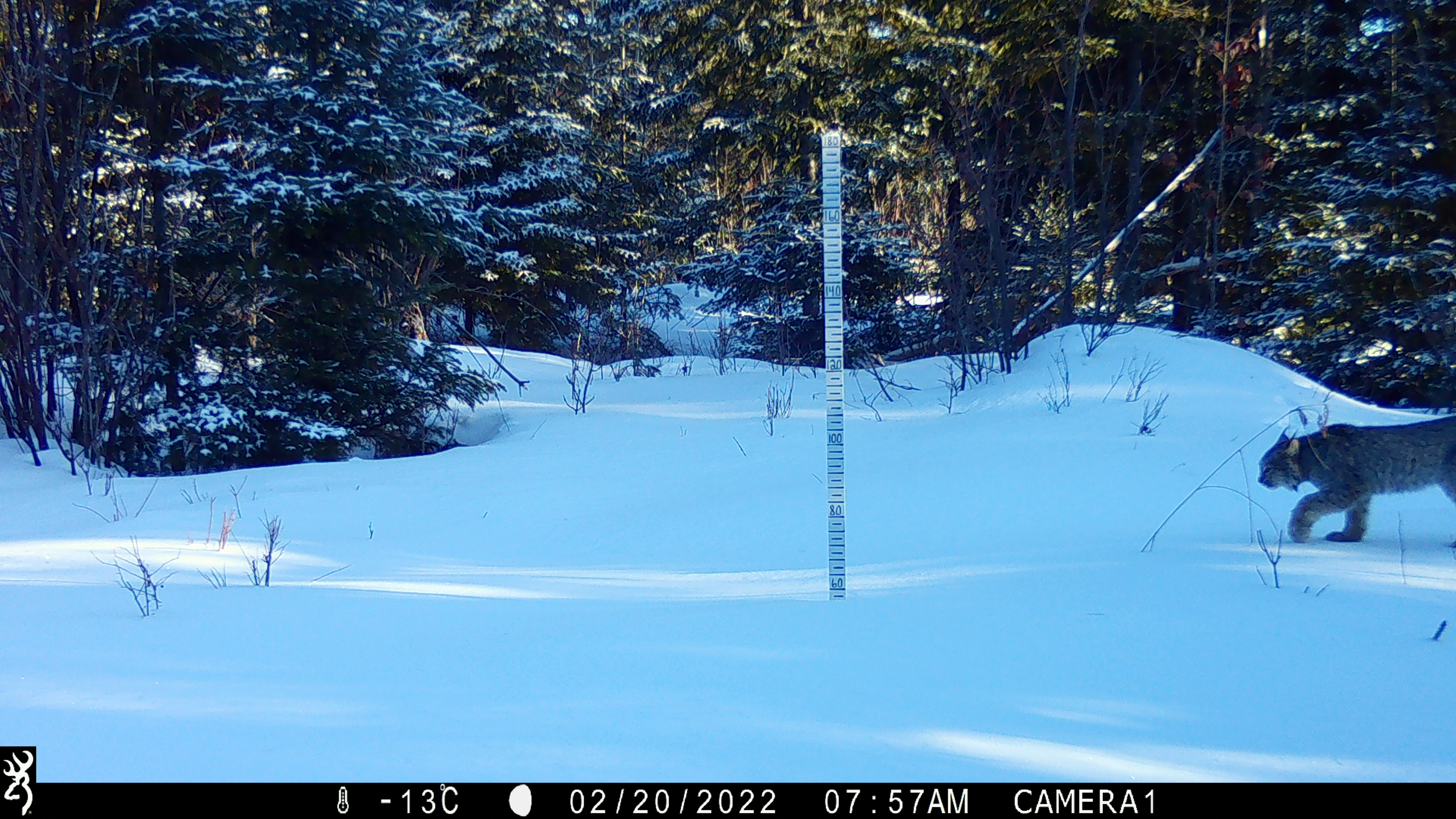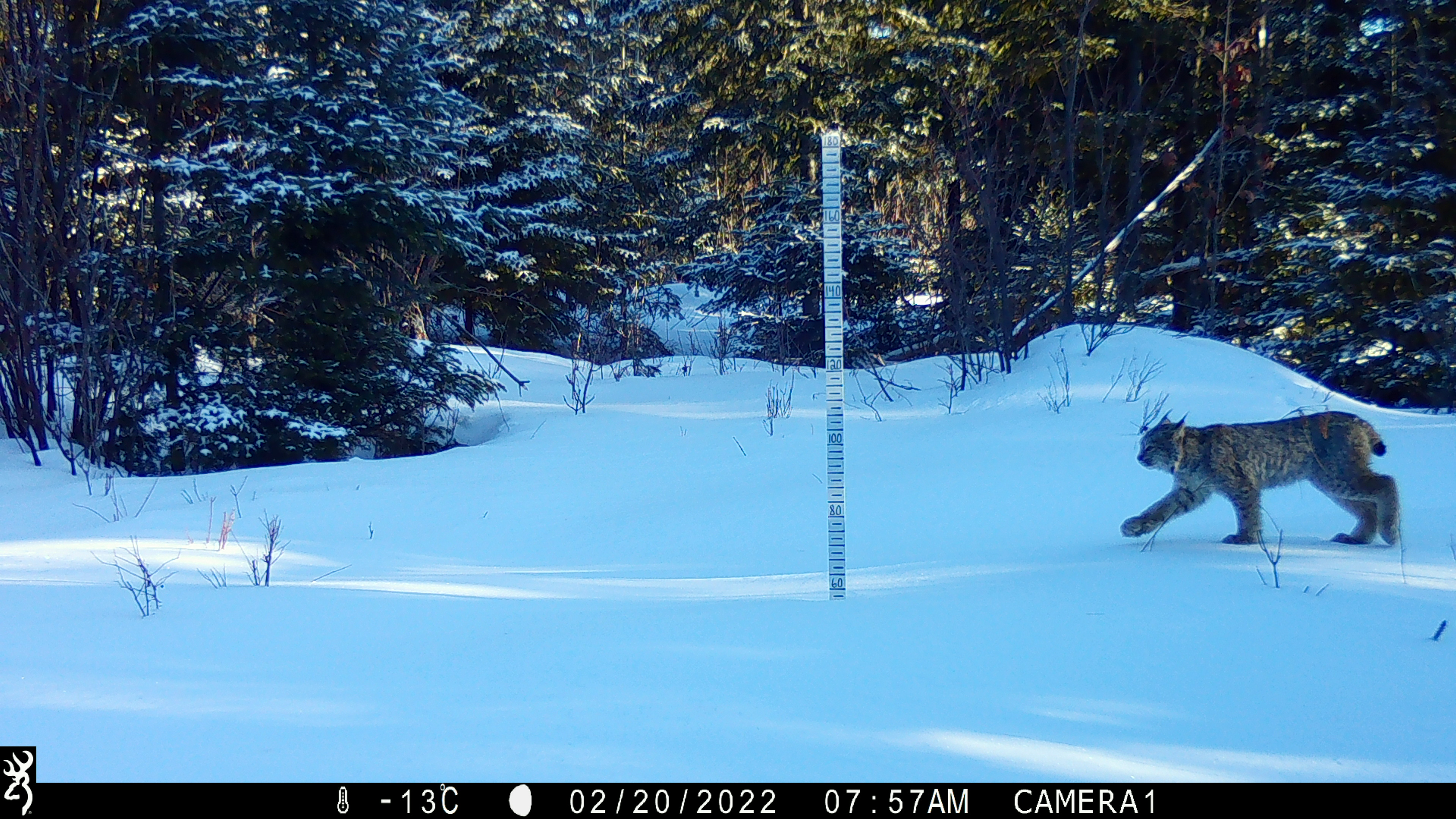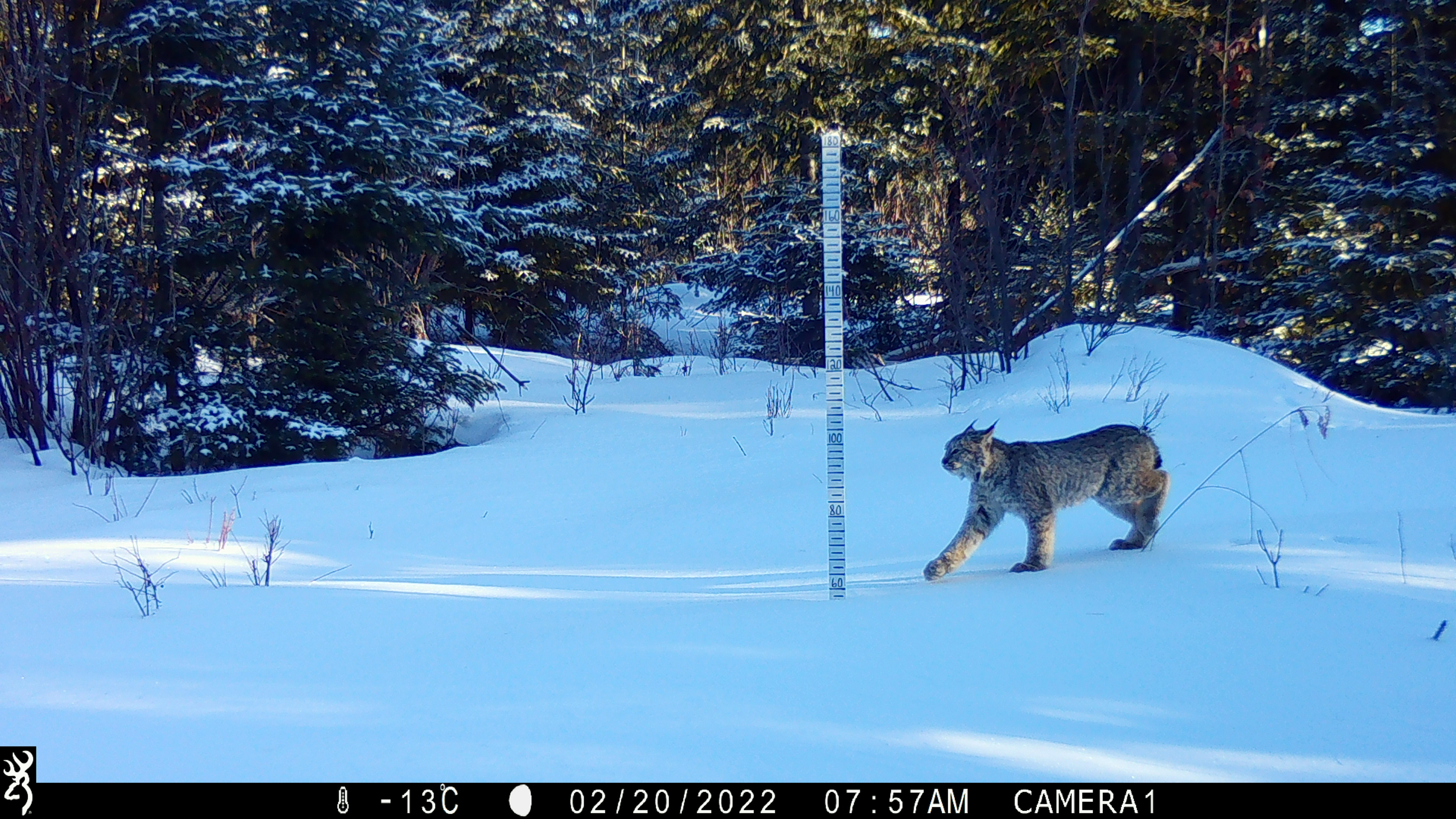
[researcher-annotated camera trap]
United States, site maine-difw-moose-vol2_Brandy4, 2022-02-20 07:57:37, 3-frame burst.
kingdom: Animalia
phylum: Chordata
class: Mammalia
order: Carnivora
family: Felidae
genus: Lynx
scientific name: Lynx canadensis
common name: canada lynx